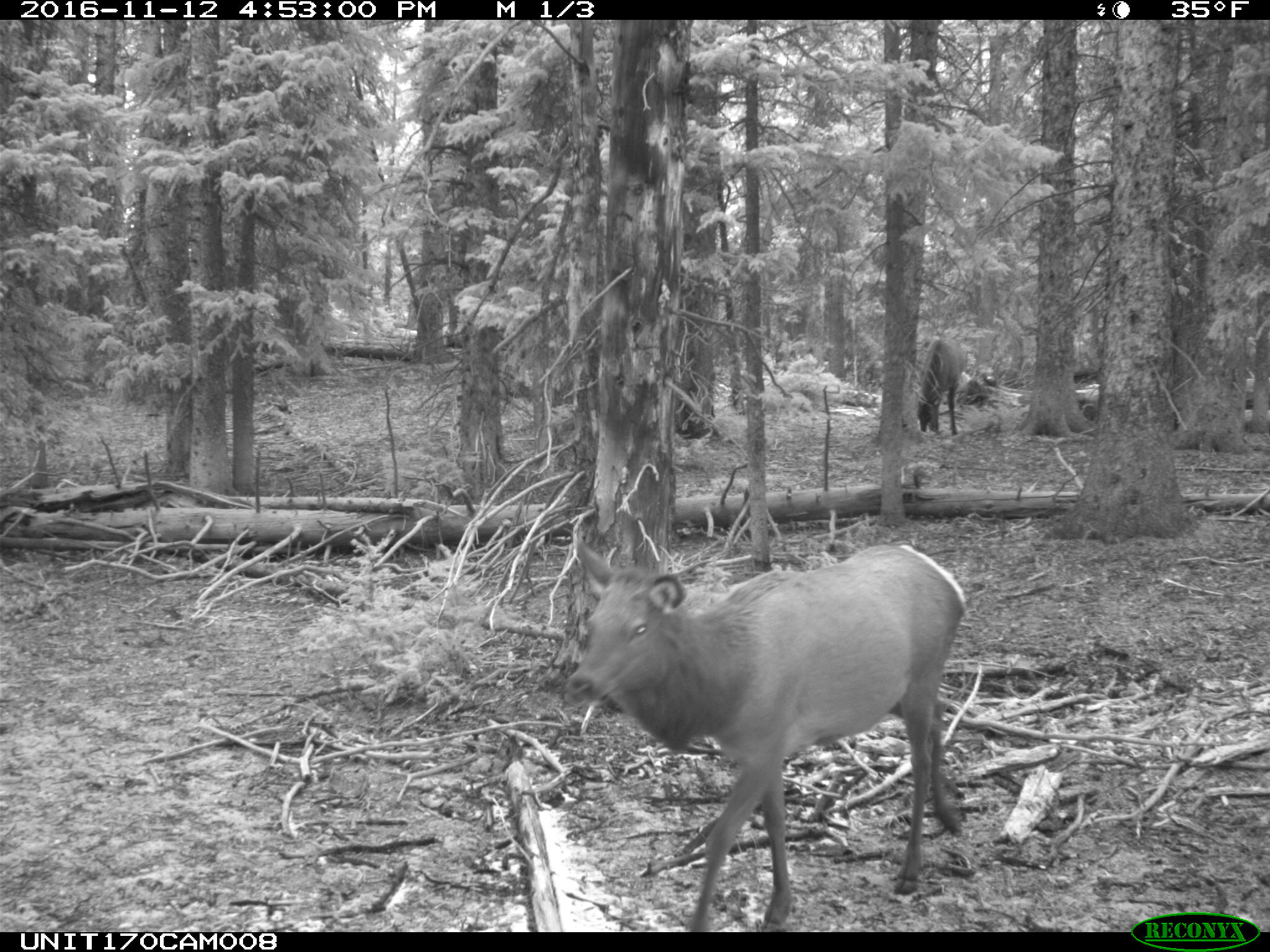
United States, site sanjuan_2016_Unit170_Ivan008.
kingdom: Animalia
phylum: Chordata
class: Mammalia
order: Artiodactyla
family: Cervidae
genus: Cervus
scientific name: Cervus elaphus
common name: red deer